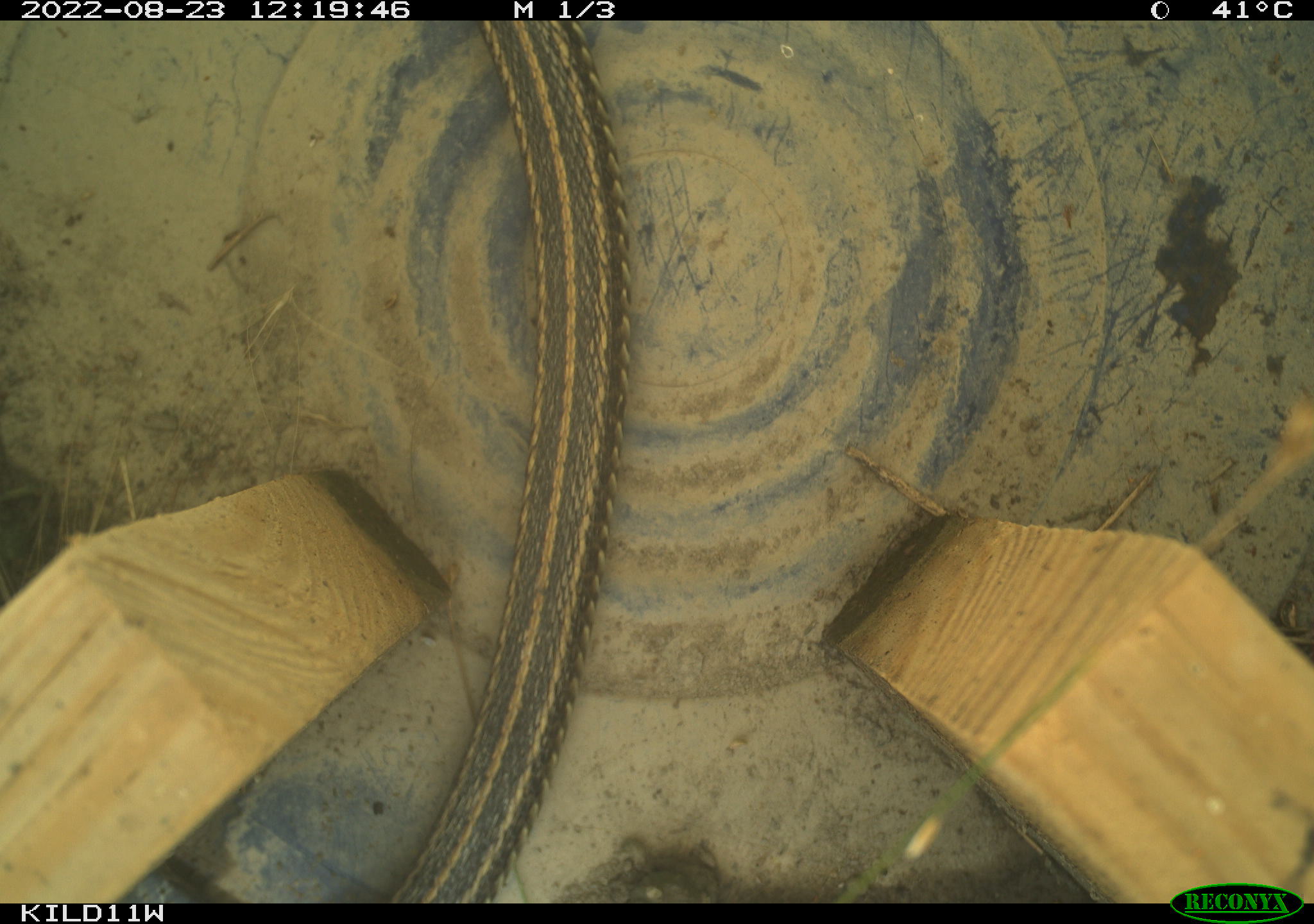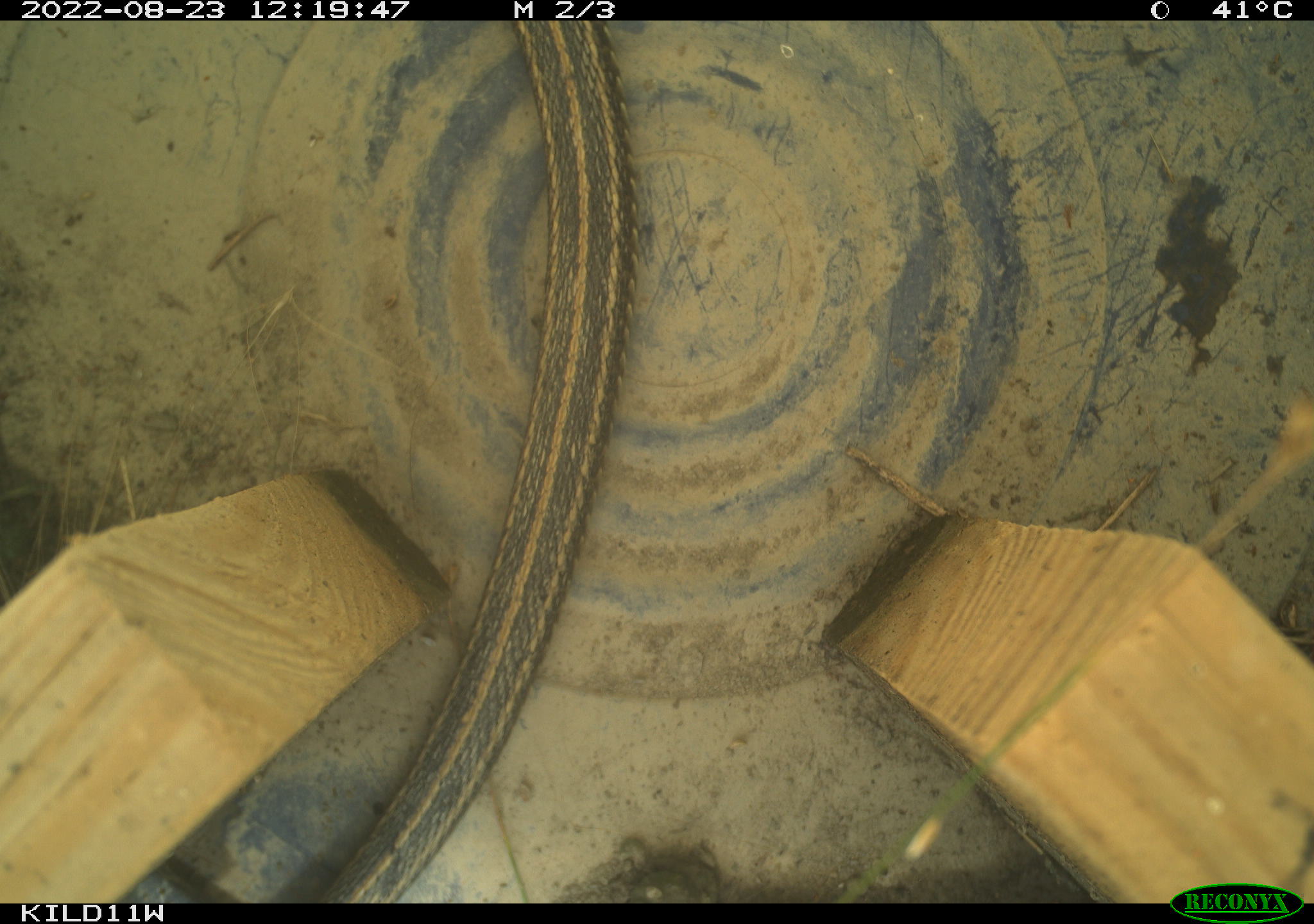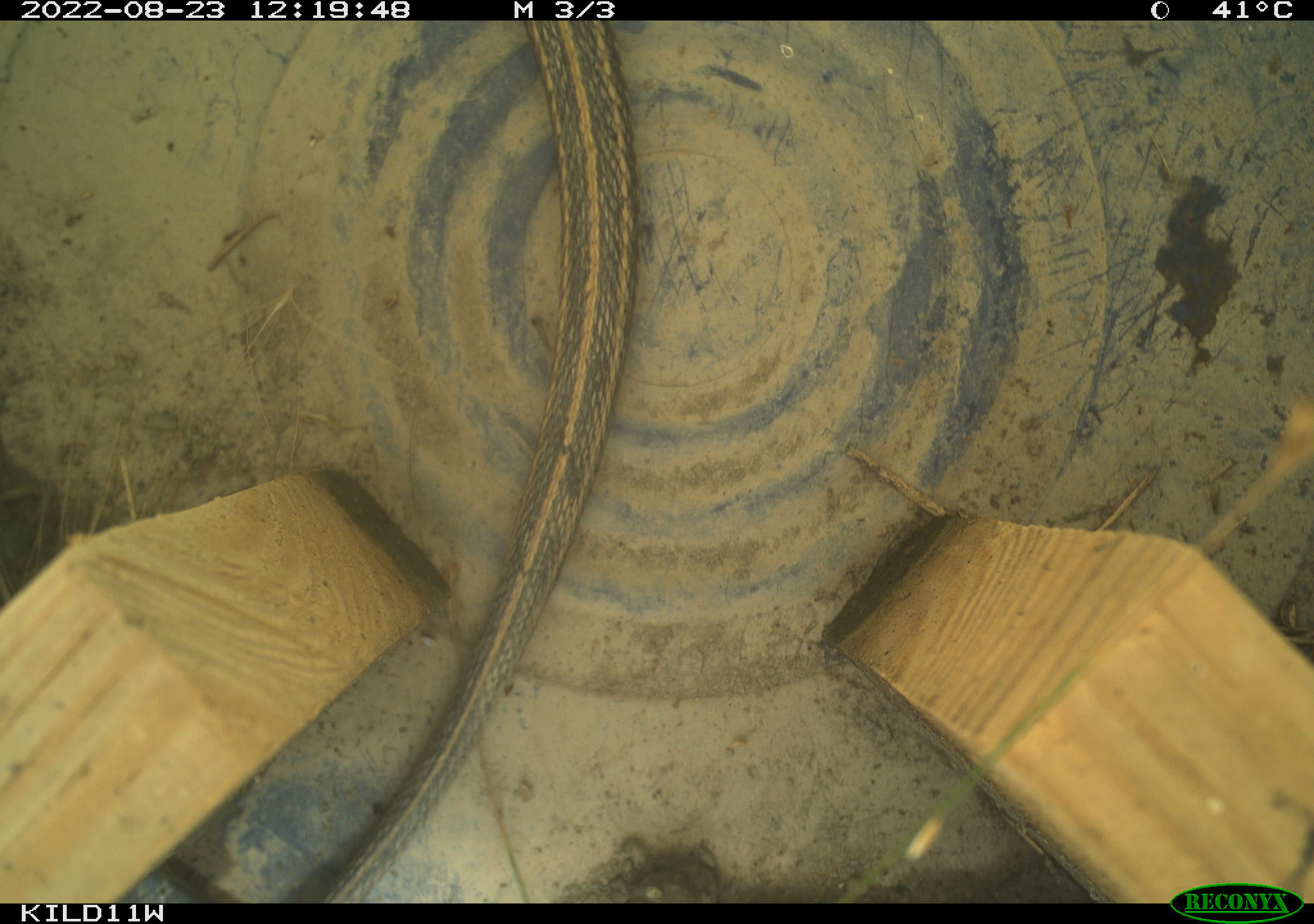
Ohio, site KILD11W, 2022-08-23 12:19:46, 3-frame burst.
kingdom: Animalia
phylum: Chordata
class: Reptilia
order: Squamata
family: Colubridae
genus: Thamnophis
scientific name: Thamnophis radix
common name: plains gartersnake